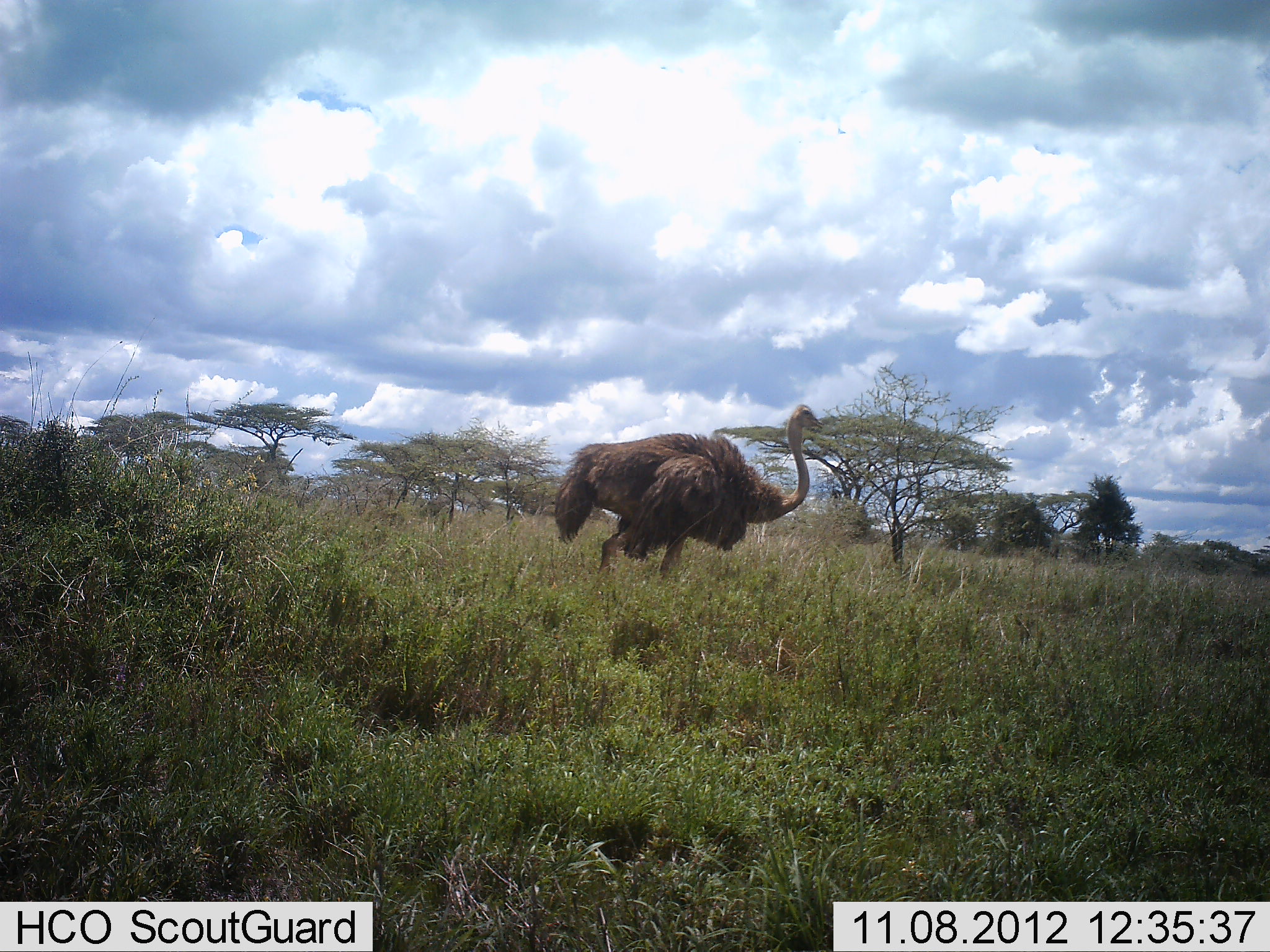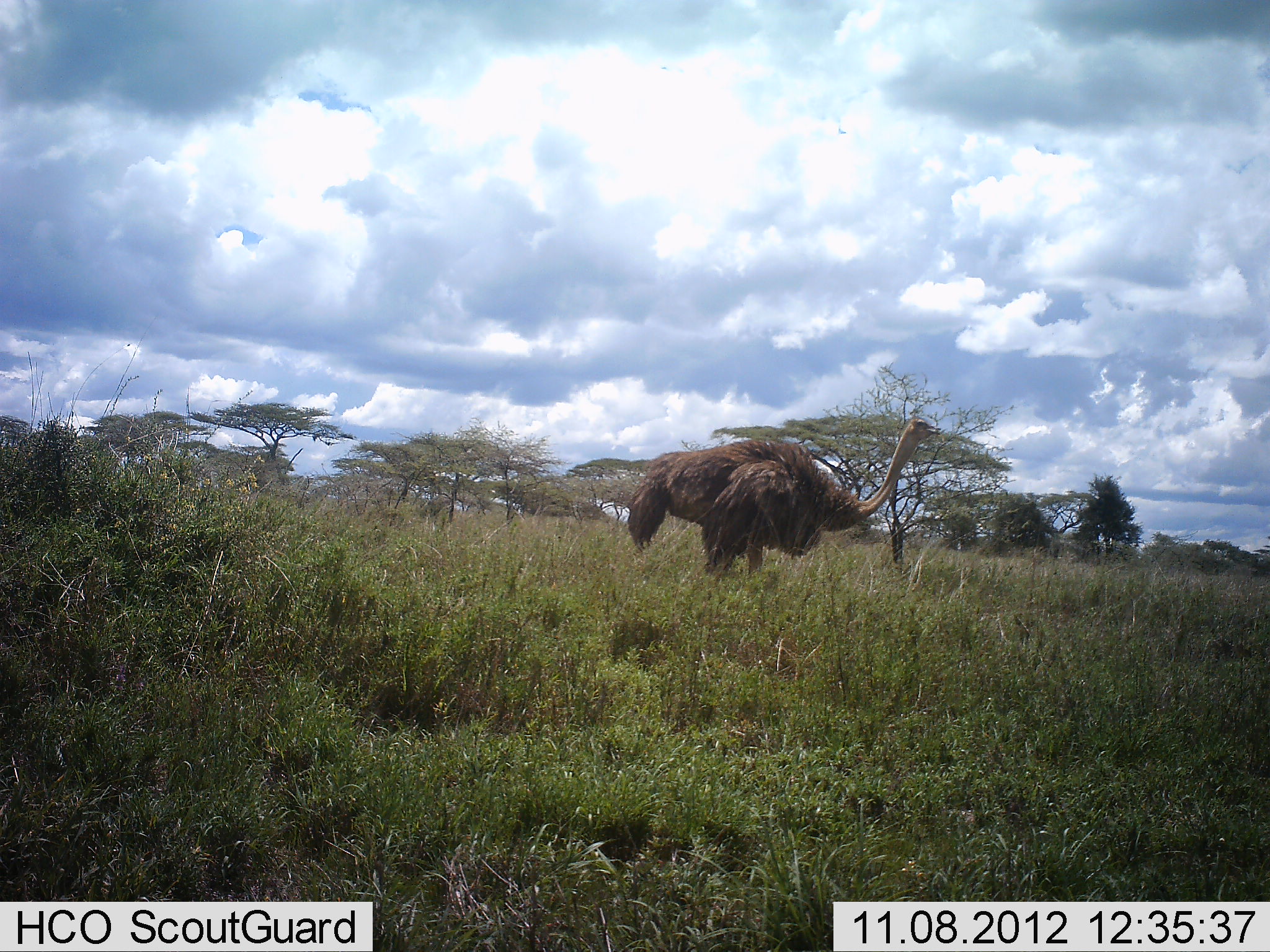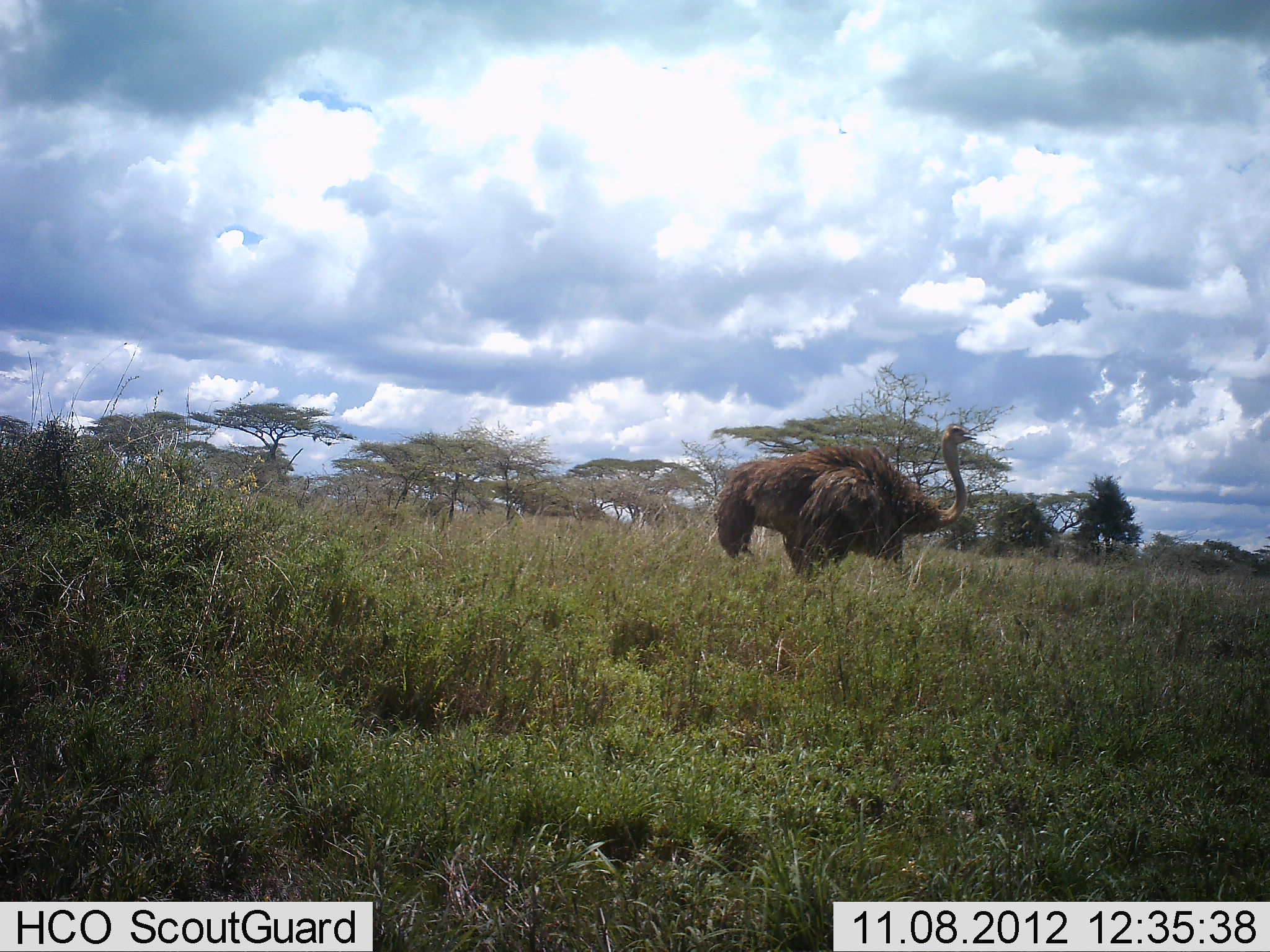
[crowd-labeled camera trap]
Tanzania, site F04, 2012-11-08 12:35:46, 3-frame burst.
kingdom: Animalia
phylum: Chordata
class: Aves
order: Struthioniformes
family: Struthionidae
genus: Struthio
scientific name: Struthio camelus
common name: ostrich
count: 1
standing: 30%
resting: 0%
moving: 70%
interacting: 0%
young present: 0%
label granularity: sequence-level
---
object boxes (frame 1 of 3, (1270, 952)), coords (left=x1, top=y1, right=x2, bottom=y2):
animal: (left=553, top=404, right=823, bottom=581)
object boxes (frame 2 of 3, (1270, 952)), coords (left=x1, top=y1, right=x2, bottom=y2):
animal: (left=627, top=417, right=942, bottom=583)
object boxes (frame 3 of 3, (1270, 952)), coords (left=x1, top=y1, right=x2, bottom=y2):
animal: (left=713, top=424, right=978, bottom=580)